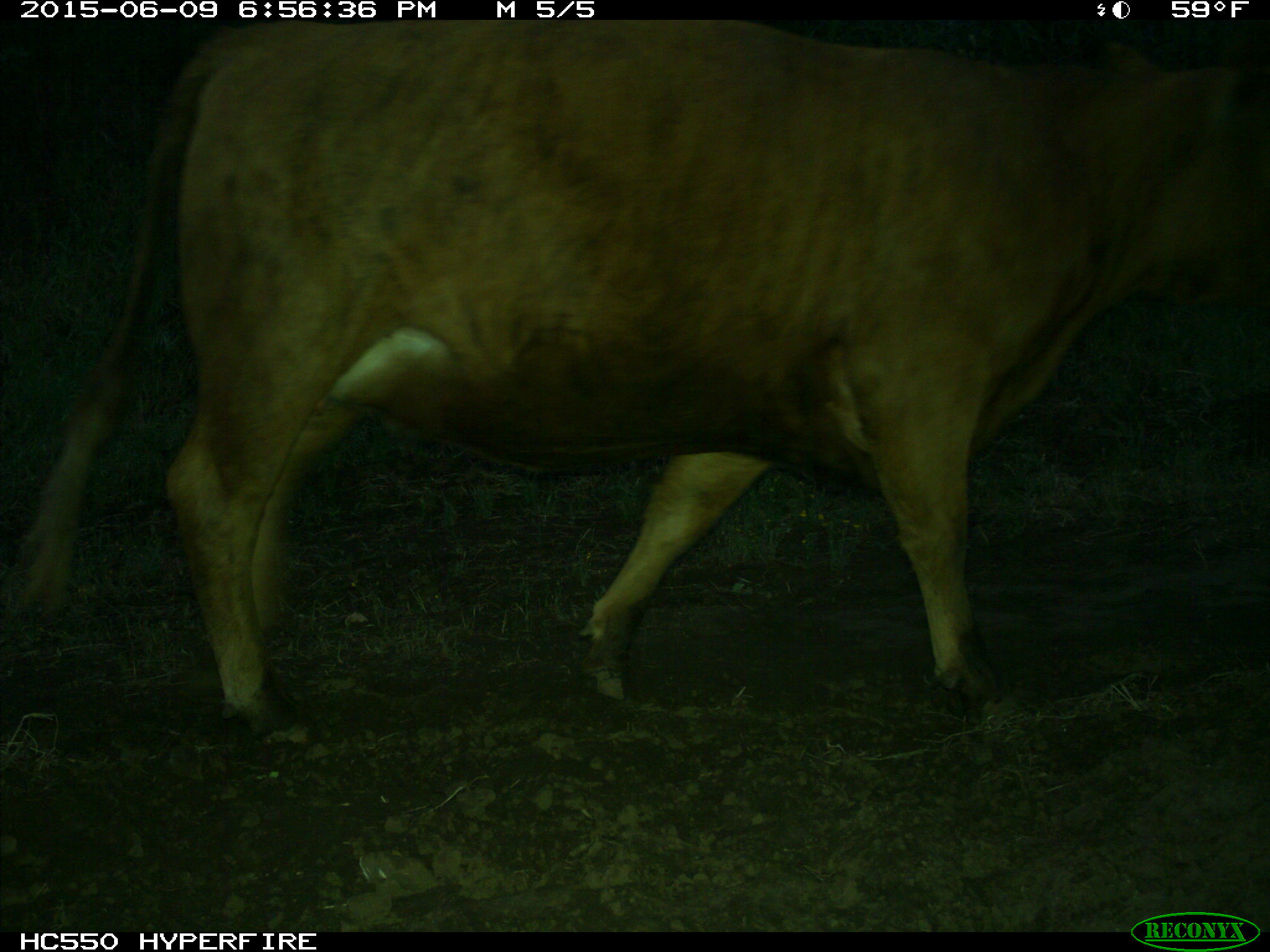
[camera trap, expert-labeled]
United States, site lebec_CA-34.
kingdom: Animalia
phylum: Chordata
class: Mammalia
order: Artiodactyla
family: Bovidae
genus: Bos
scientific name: Bos taurus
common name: domestic cow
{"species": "Bos taurus (domestic cow)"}